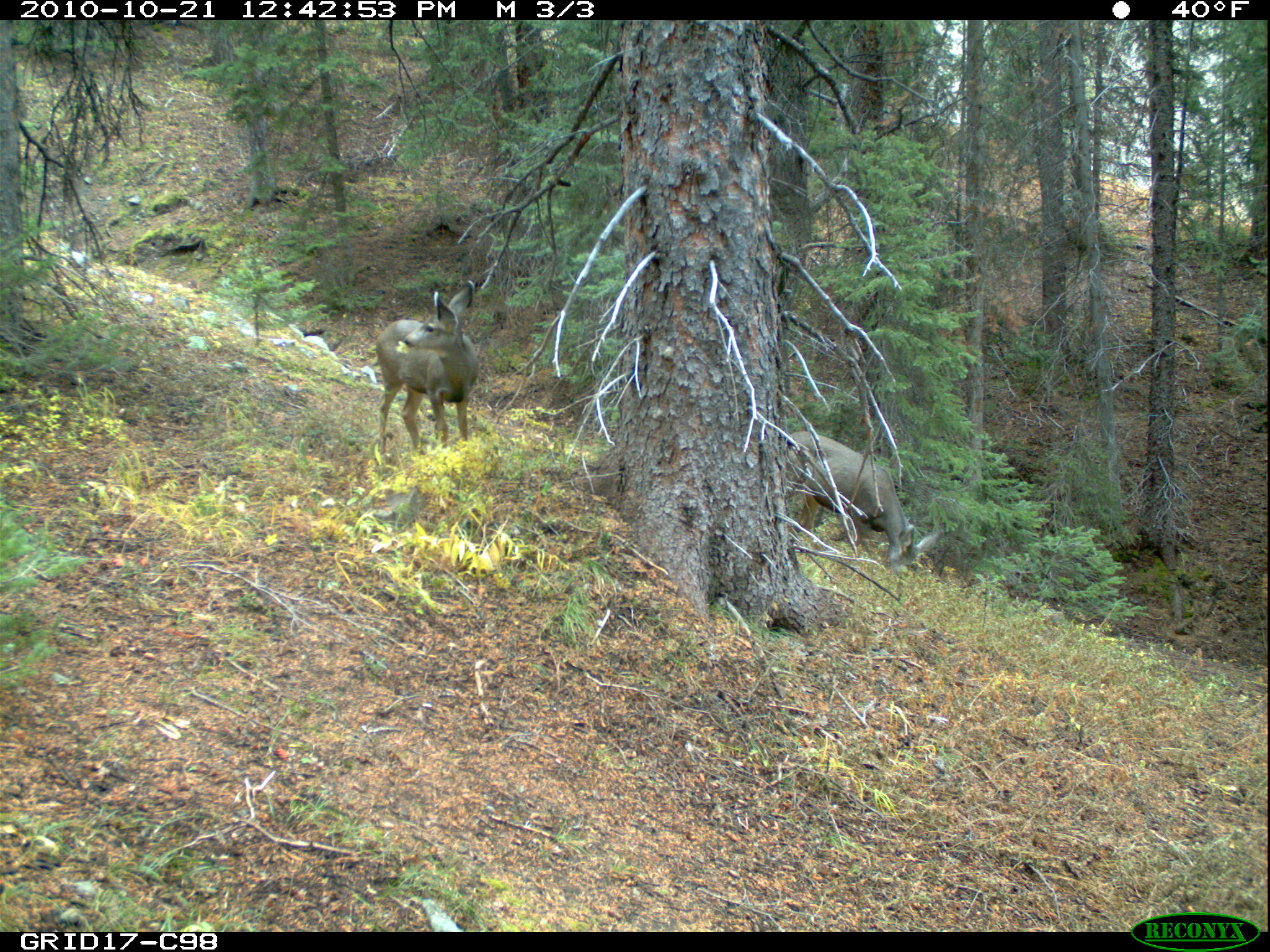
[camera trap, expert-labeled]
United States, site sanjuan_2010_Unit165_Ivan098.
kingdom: Animalia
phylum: Chordata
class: Mammalia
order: Artiodactyla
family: Cervidae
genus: Odocoileus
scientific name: Odocoileus hemionus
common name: mule deer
Odocoileus hemionus (mule deer).